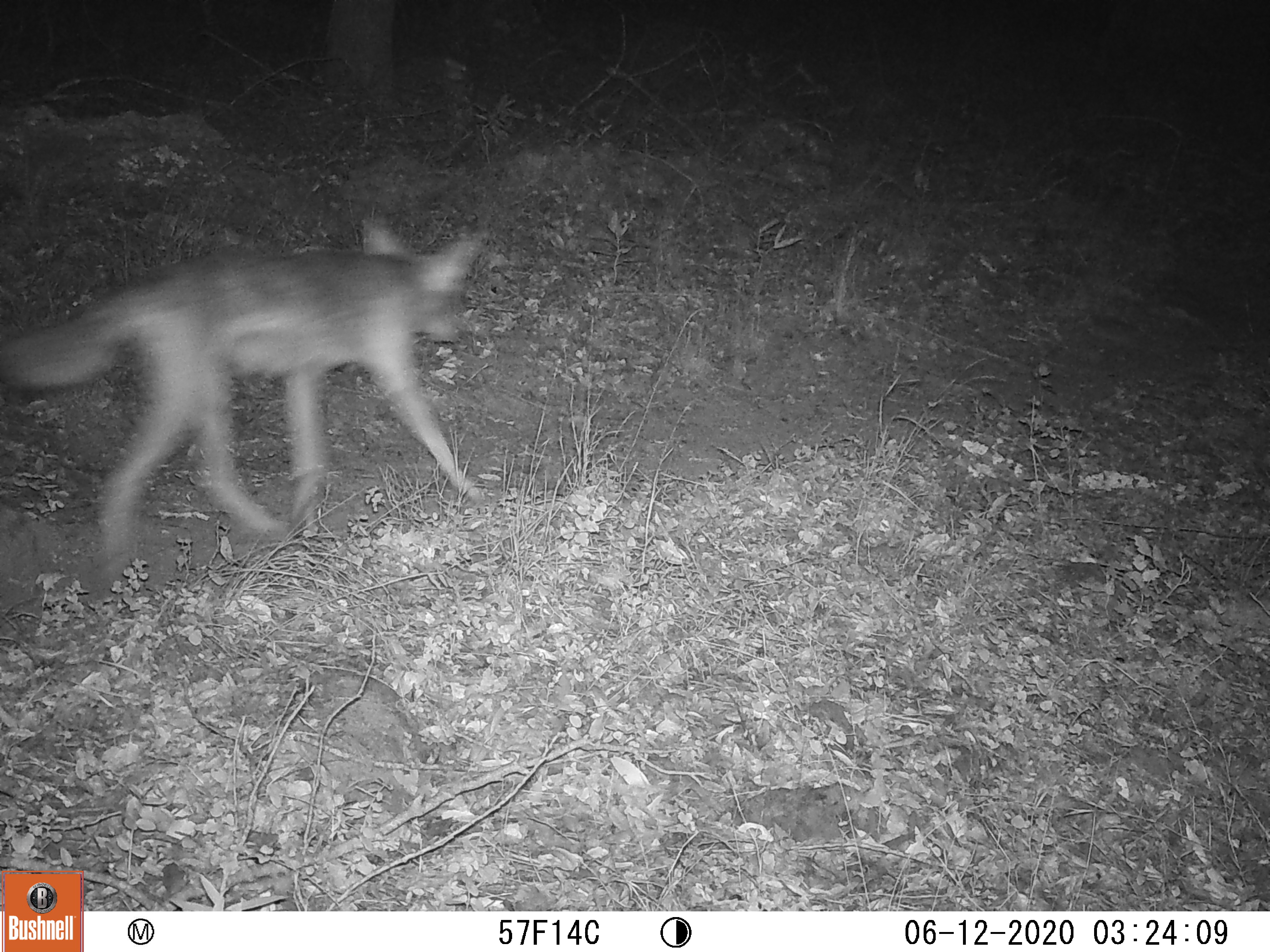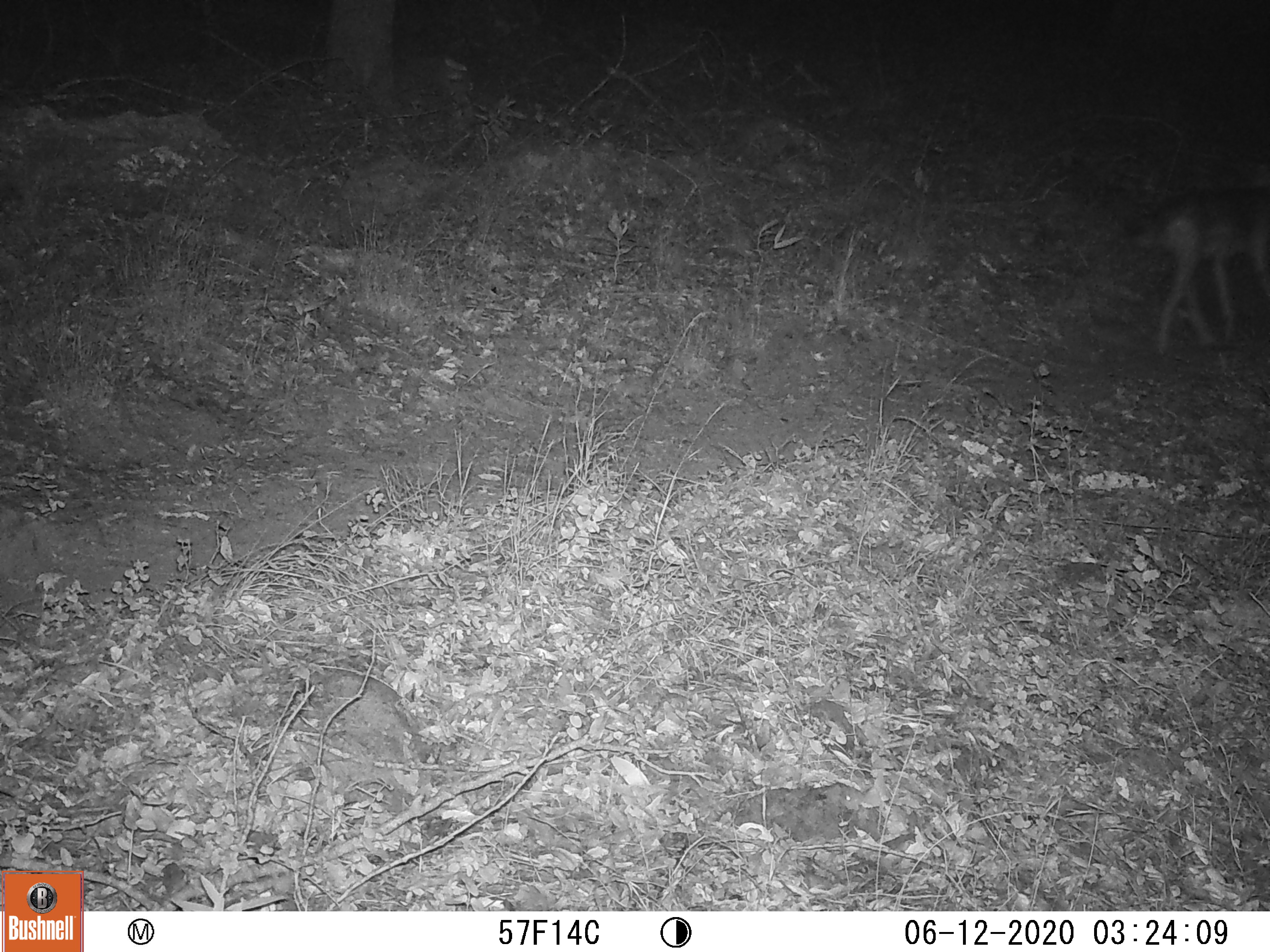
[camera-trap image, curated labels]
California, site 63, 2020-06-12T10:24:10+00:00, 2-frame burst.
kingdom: Animalia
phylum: Chordata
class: Mammalia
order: Carnivora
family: Canidae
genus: Canis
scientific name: Canis latrans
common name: coyote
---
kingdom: Animalia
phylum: Chordata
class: Mammalia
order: Artiodactyla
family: Cervidae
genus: Odocoileus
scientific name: Odocoileus hemionus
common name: mule deer